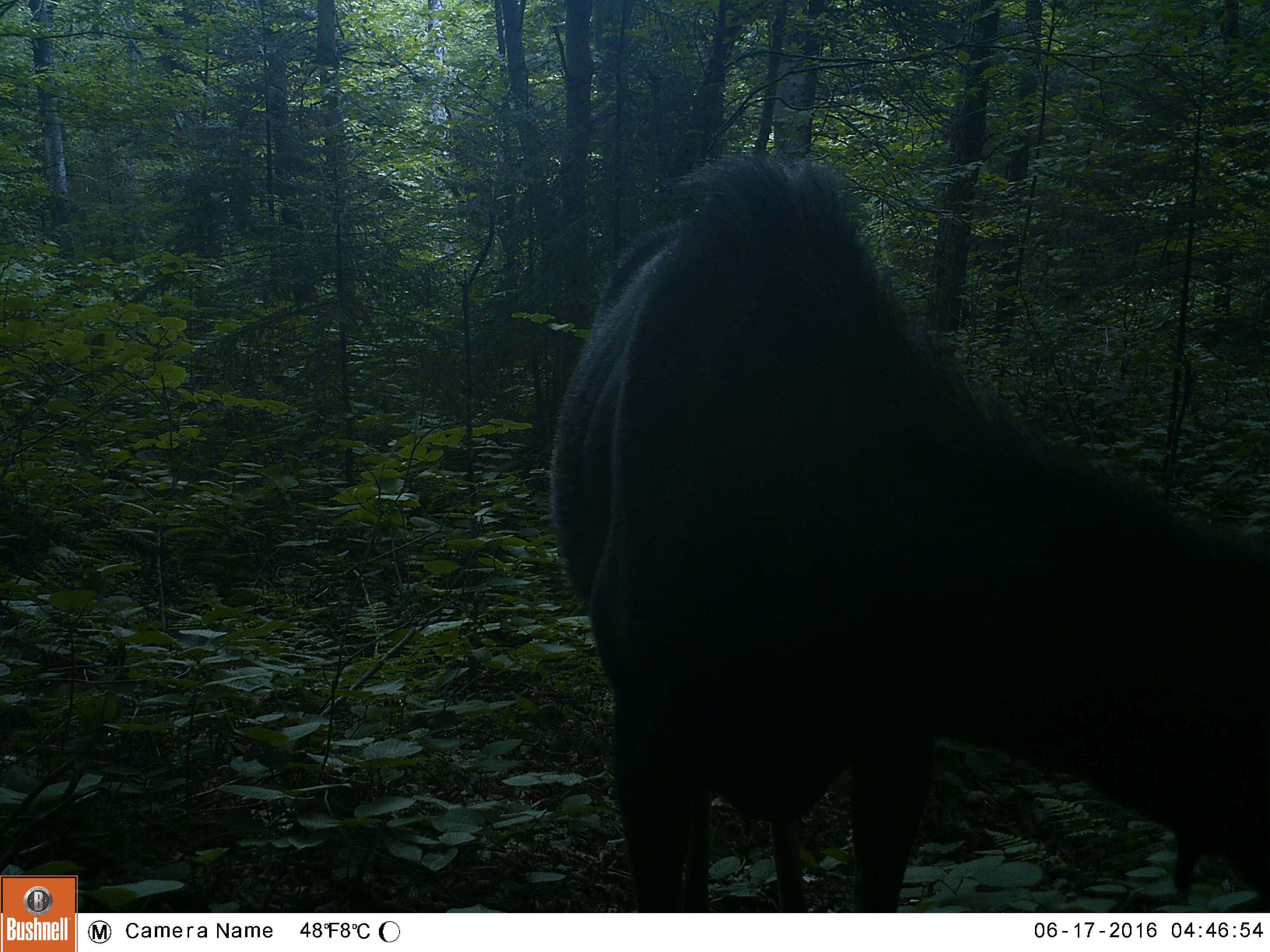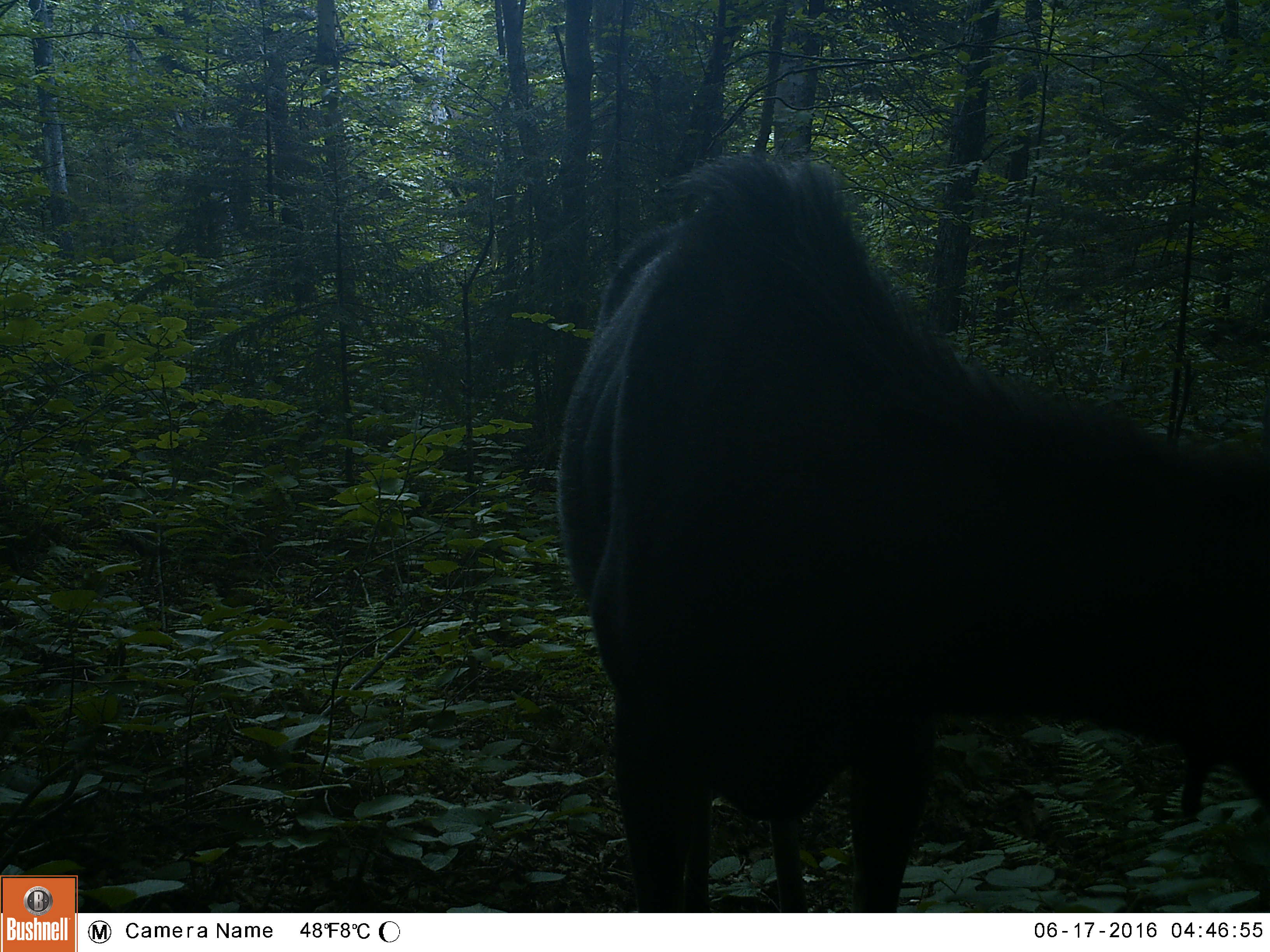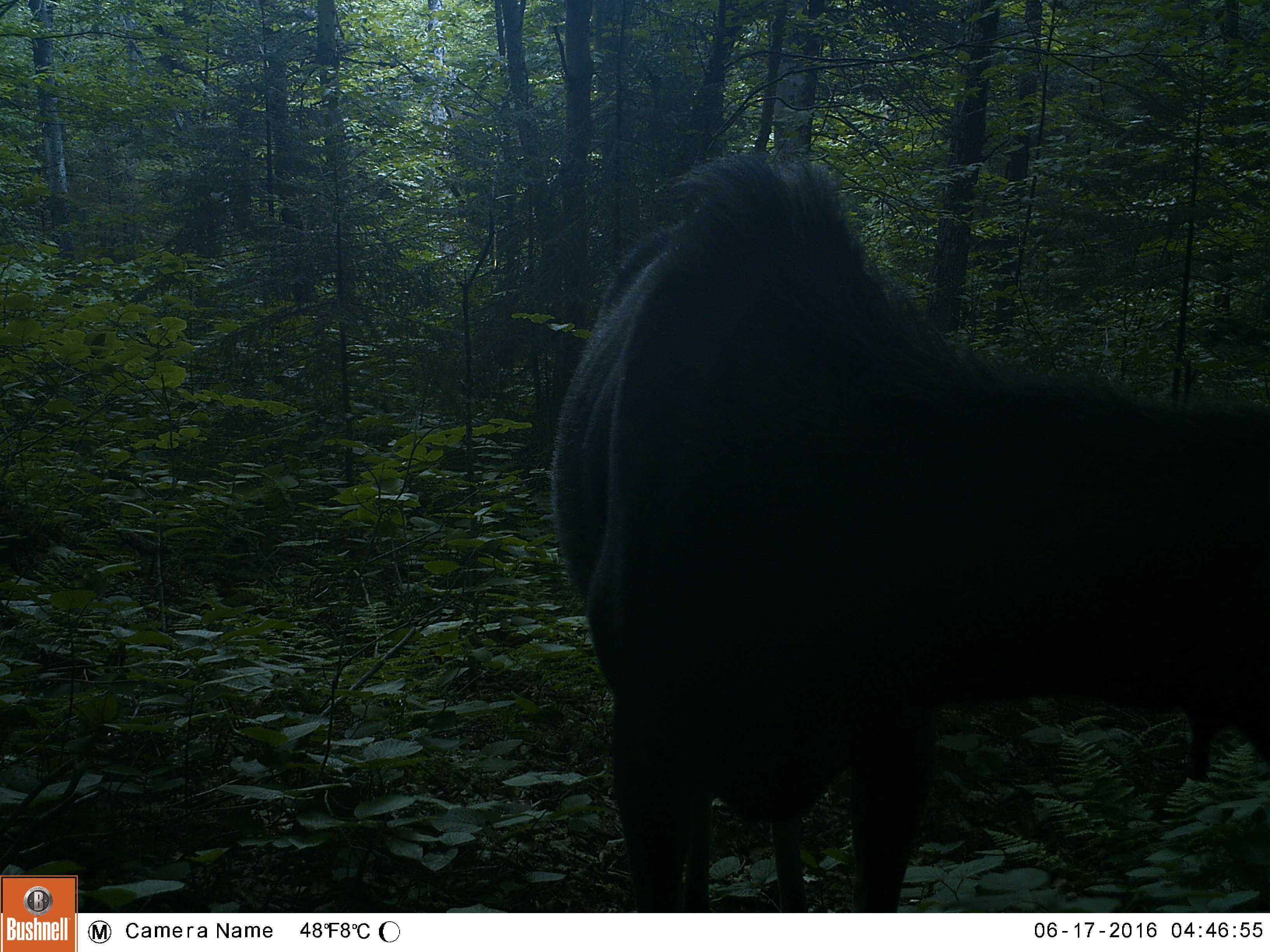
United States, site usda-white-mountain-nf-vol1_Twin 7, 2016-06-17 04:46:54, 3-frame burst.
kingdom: Animalia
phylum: Chordata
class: Mammalia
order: Artiodactyla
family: Cervidae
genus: Alces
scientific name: Alces alces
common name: moose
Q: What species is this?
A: Moose (Alces alces).